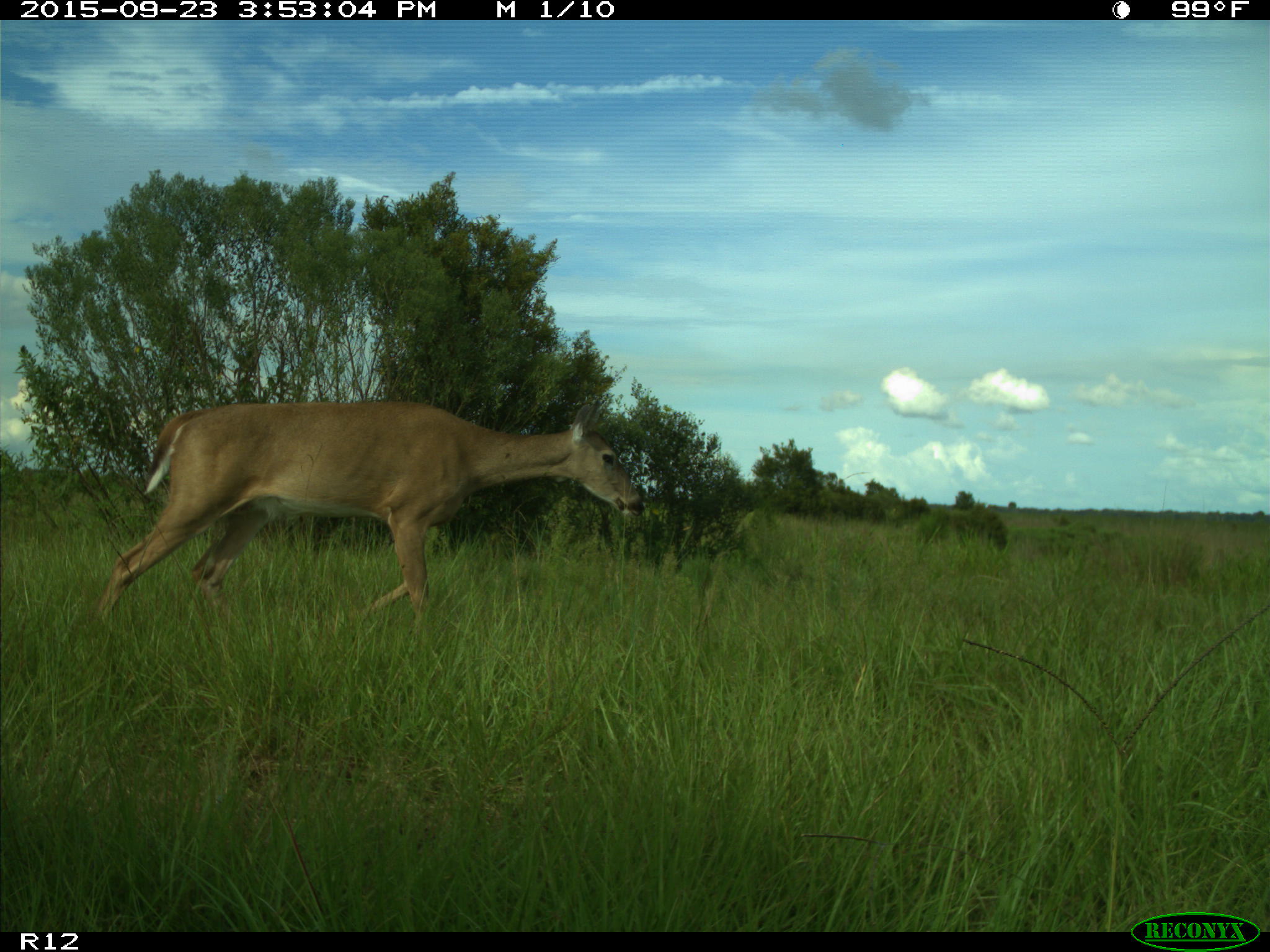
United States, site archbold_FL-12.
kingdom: Animalia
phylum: Chordata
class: Mammalia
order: Artiodactyla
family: Cervidae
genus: Odocoileus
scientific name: Odocoileus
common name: deer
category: unidentified deer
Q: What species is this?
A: Unidentified deer (deer) (Odocoileus).